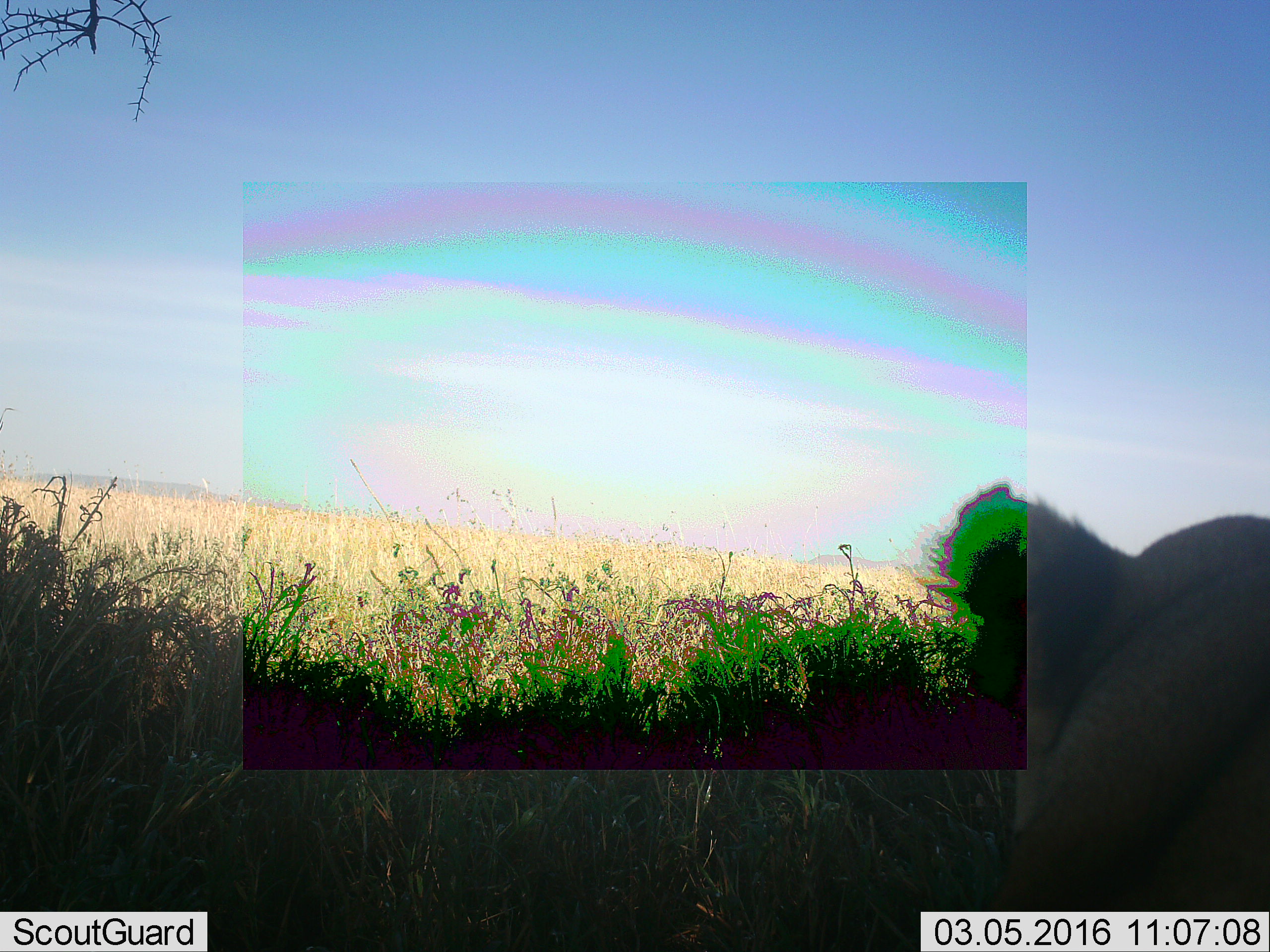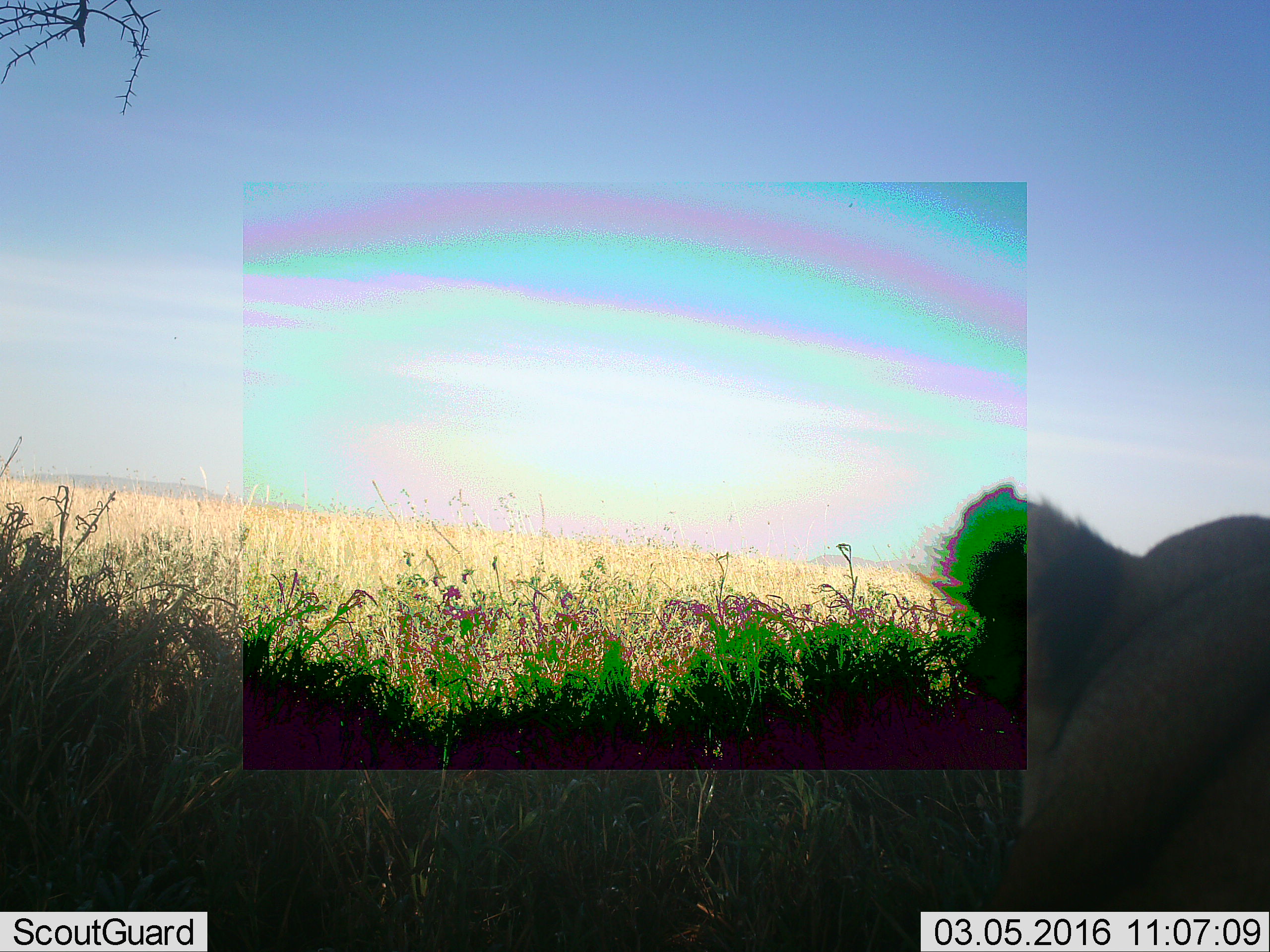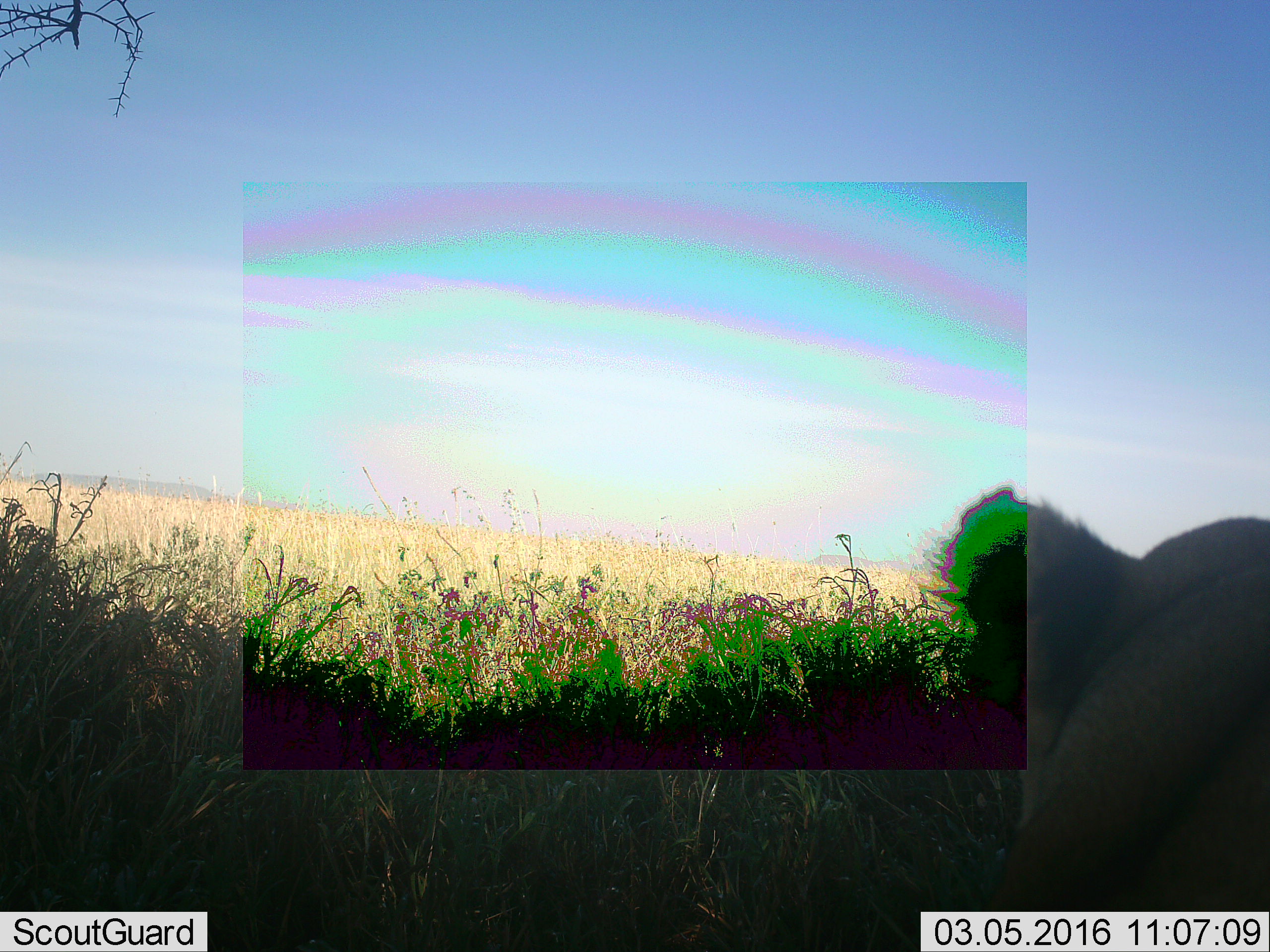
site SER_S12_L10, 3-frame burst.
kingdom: Animalia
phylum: Chordata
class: Mammalia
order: Carnivora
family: Felidae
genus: Panthera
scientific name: Panthera leo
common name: lion female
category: lionfemale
Lionfemale (lion female) (Panthera leo), count 1. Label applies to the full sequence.